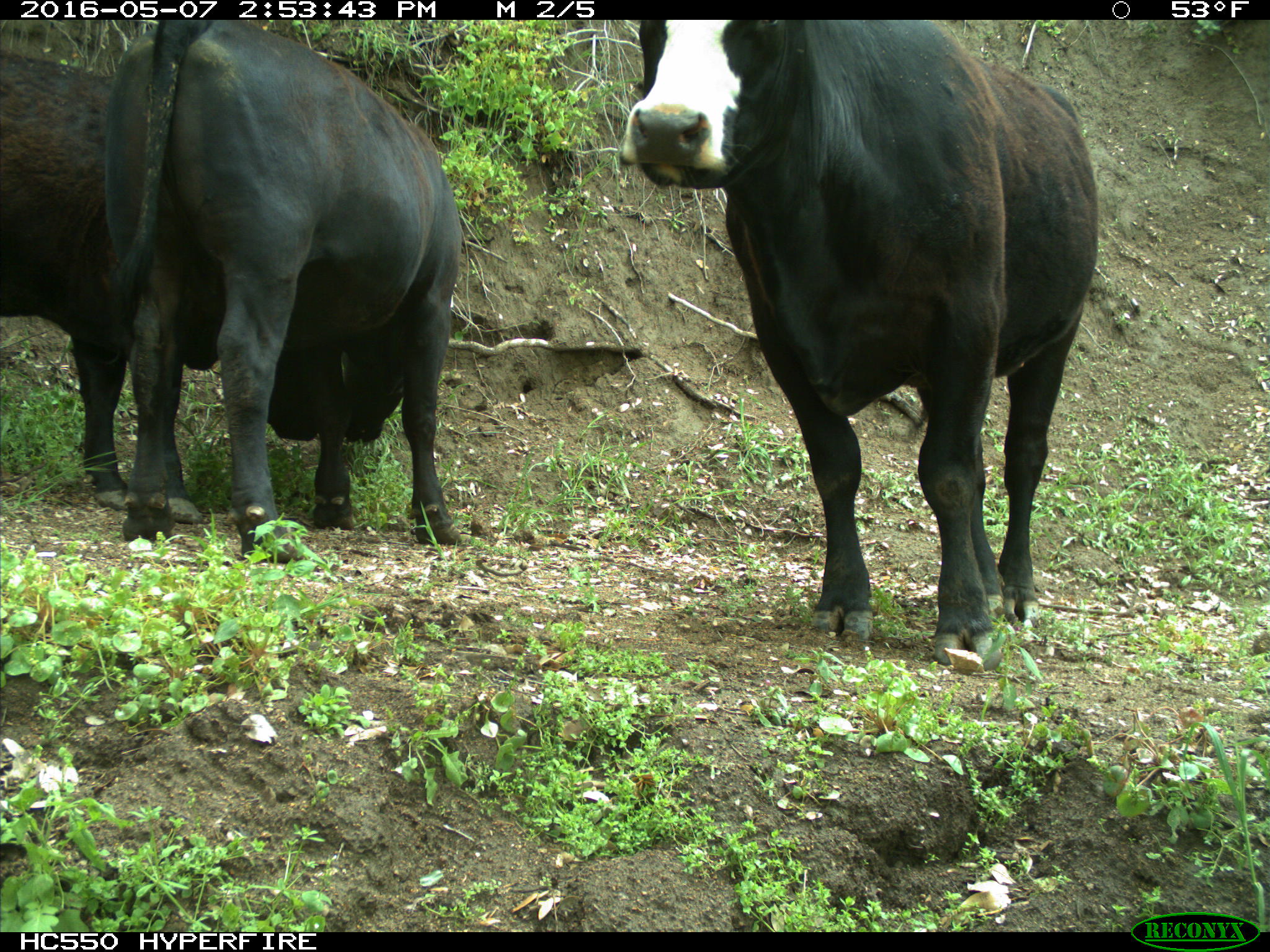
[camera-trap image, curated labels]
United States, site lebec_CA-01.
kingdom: Animalia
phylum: Chordata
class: Mammalia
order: Artiodactyla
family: Bovidae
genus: Bos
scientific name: Bos taurus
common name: domestic cow